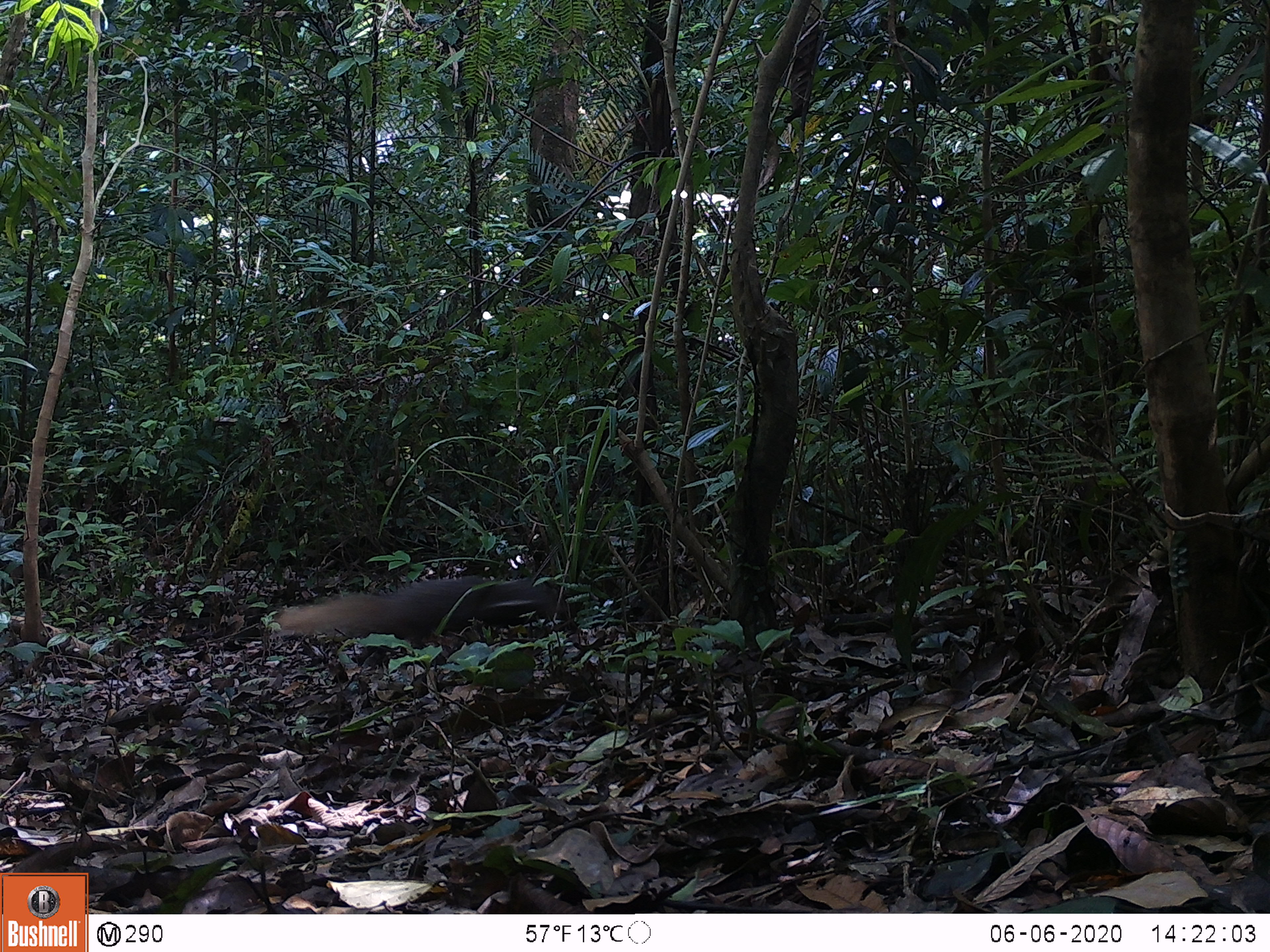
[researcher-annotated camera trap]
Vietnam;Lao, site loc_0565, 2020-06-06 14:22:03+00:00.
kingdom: Animalia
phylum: Chordata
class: Mammalia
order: Carnivora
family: Herpestidae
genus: Urva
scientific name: Urva urva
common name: crab-eating mongoose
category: crab eating mongoose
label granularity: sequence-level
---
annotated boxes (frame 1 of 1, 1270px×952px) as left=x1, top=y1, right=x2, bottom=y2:
crab eating mongoose: left=279, top=575, right=570, bottom=649